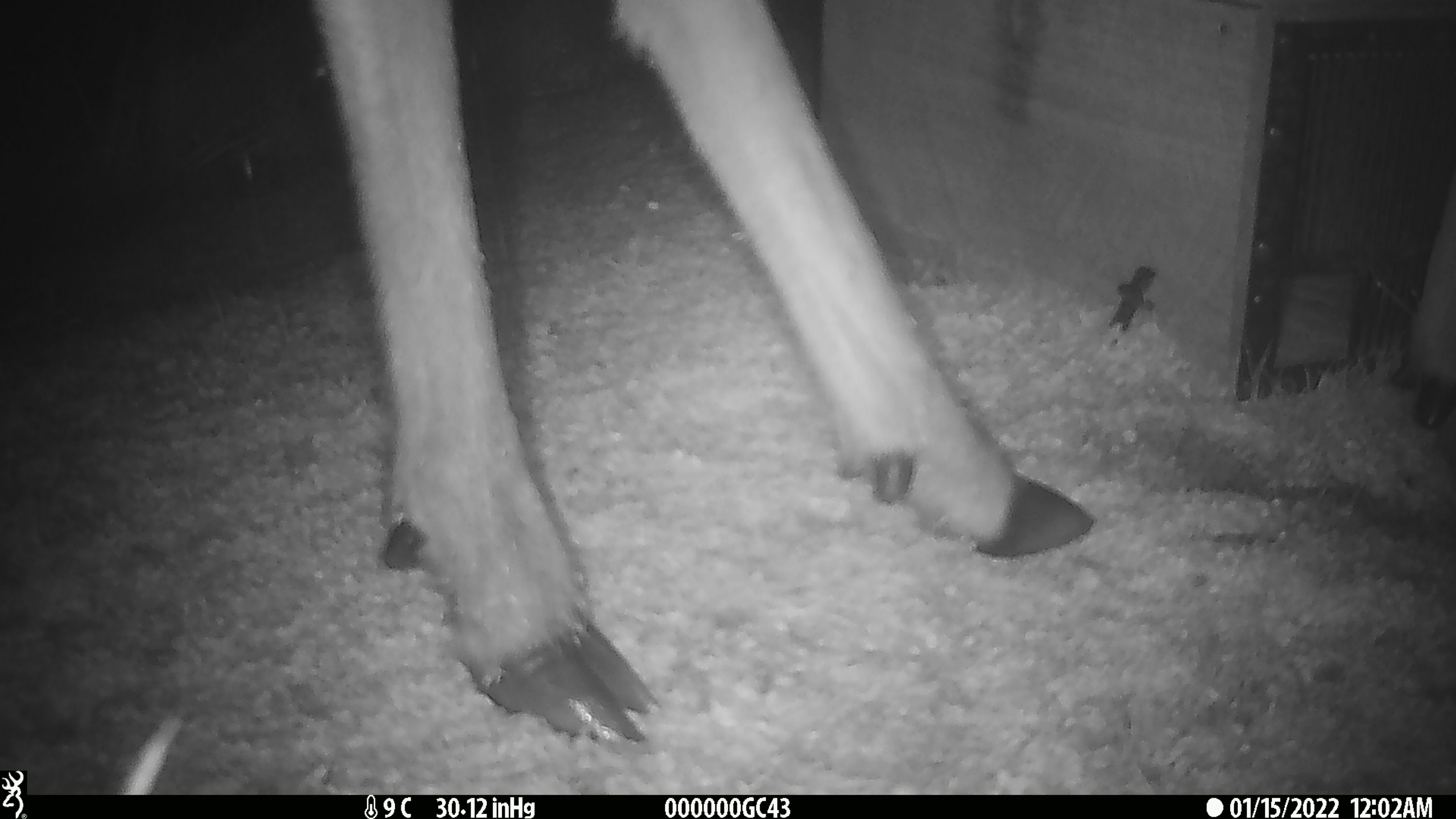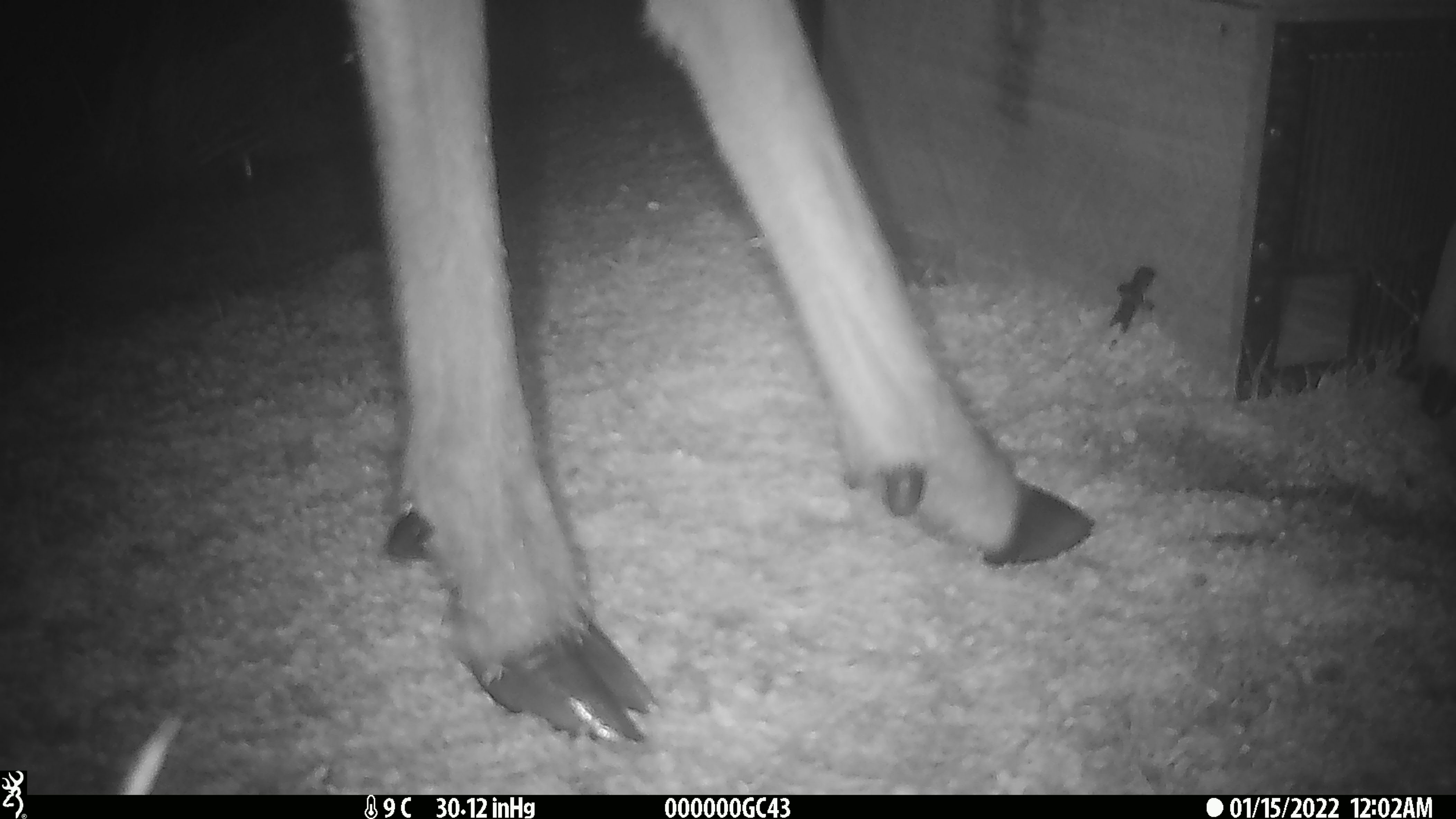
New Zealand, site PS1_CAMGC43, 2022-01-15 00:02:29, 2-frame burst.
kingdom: Animalia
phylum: Chordata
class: Mammalia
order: Artiodactyla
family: Cervidae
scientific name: Cervidae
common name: deer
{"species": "deer (Cervidae)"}